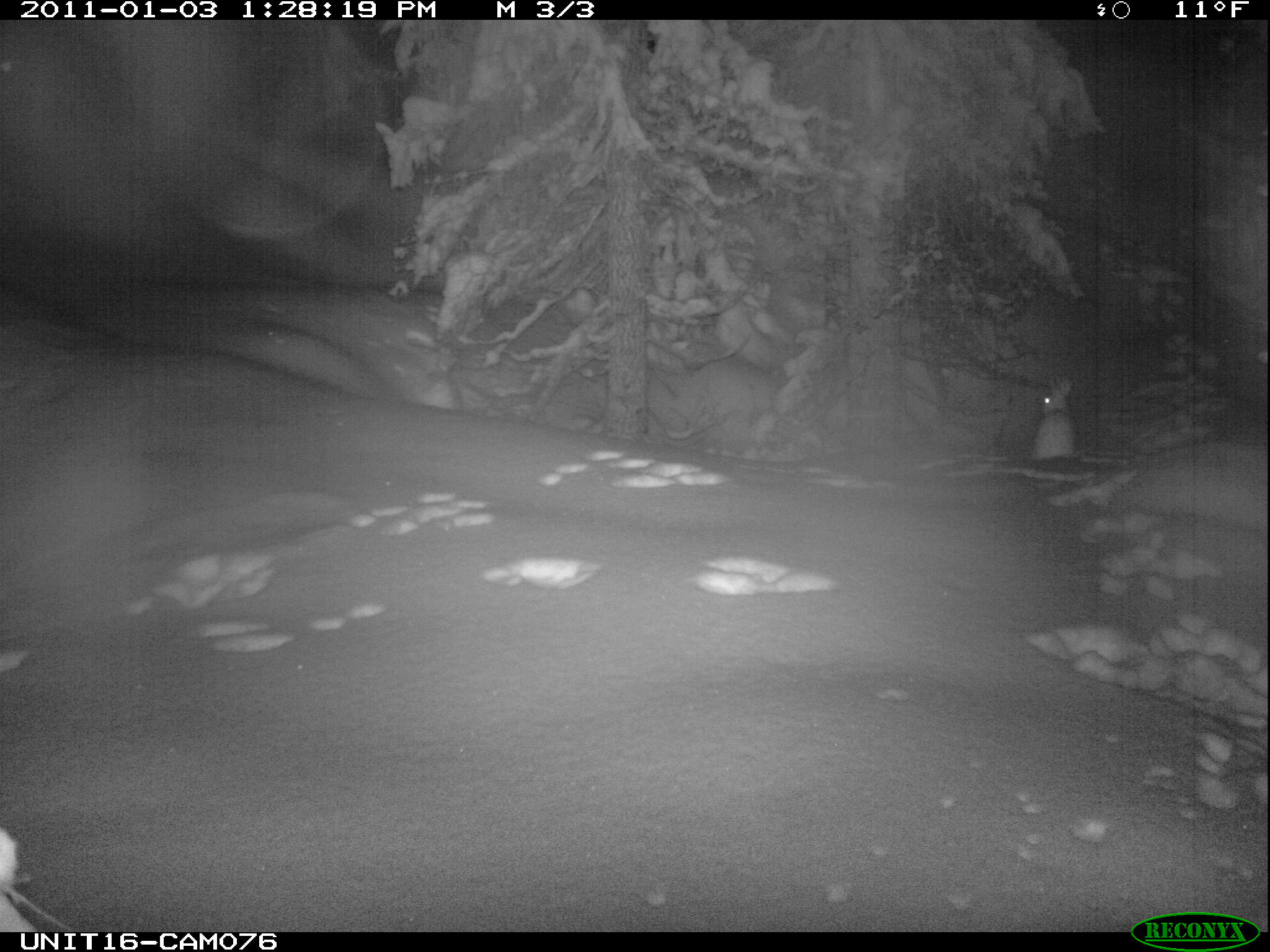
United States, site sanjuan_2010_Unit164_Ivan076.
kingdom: Animalia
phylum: Chordata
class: Mammalia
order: Lagomorpha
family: Leporidae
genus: Lepus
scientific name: Lepus americanus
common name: snowshoe hare